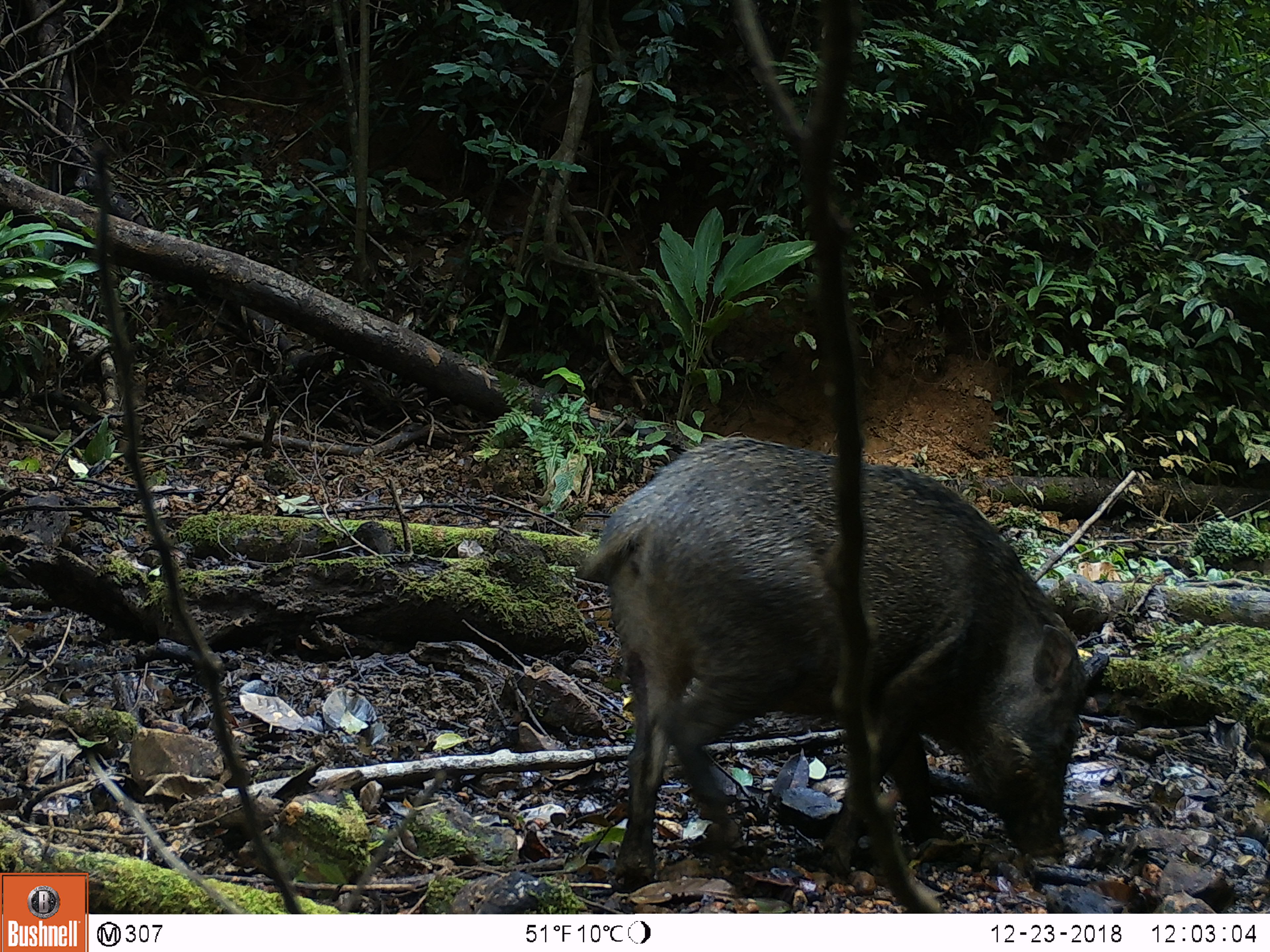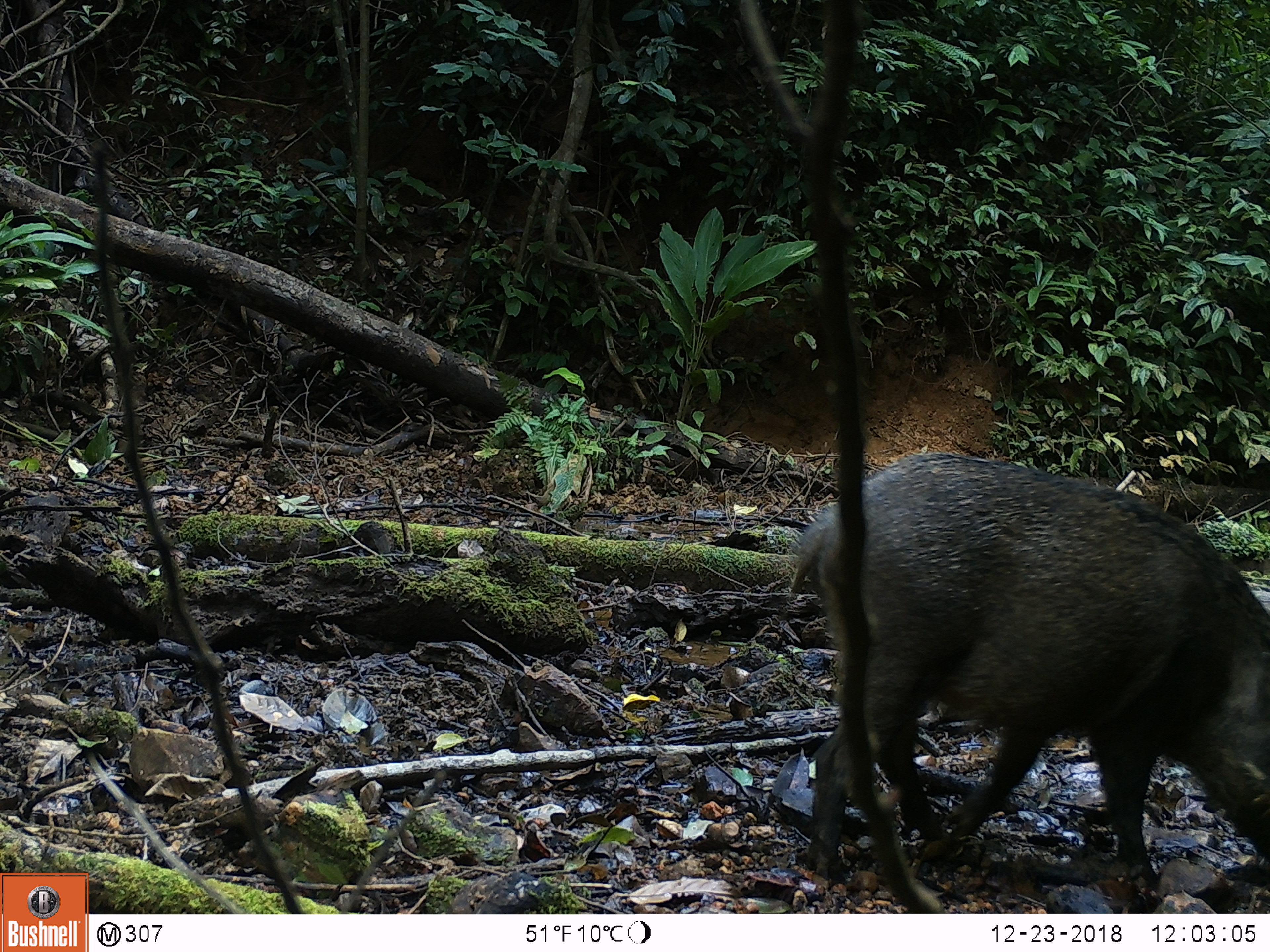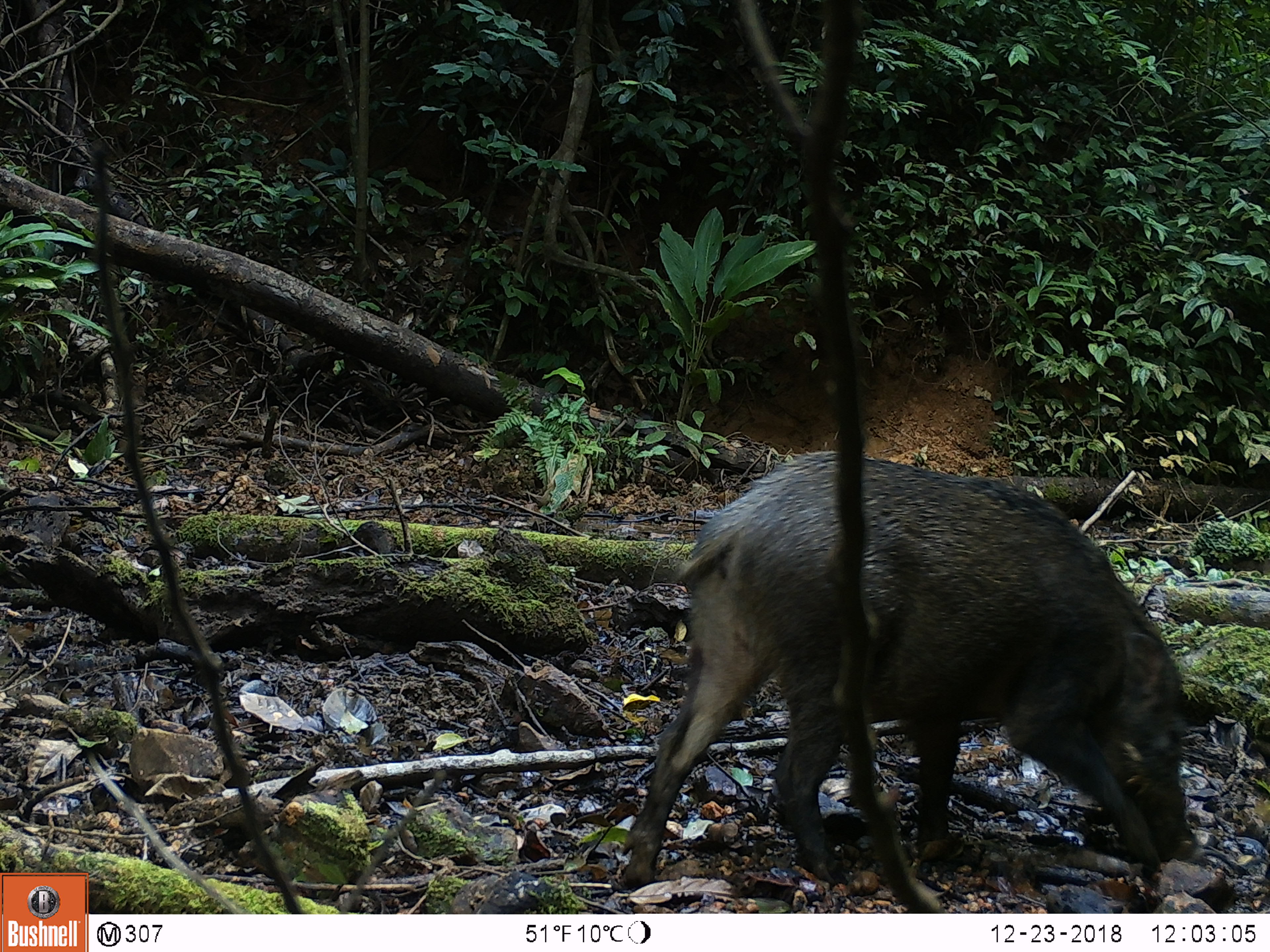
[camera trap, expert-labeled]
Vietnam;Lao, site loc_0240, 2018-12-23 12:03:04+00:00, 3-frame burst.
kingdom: Animalia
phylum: Chordata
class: Mammalia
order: Artiodactyla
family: Suidae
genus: Sus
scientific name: Sus scrofa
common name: eurasian wild pig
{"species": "eurasian wild pig (Sus scrofa)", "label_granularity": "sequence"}